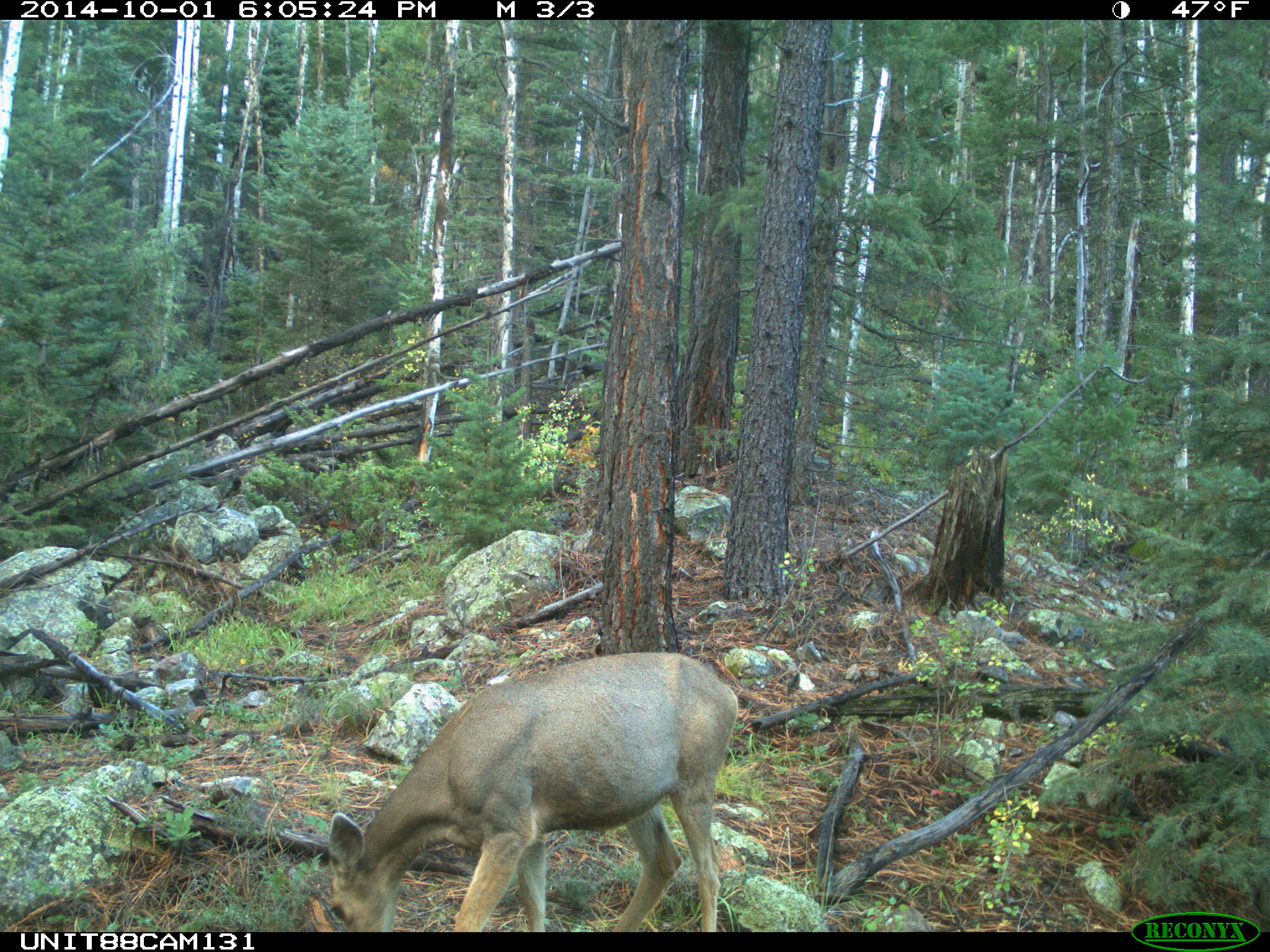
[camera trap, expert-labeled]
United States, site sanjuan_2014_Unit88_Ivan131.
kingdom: Animalia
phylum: Chordata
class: Mammalia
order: Artiodactyla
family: Cervidae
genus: Odocoileus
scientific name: Odocoileus hemionus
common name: mule deer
Odocoileus hemionus (mule deer).